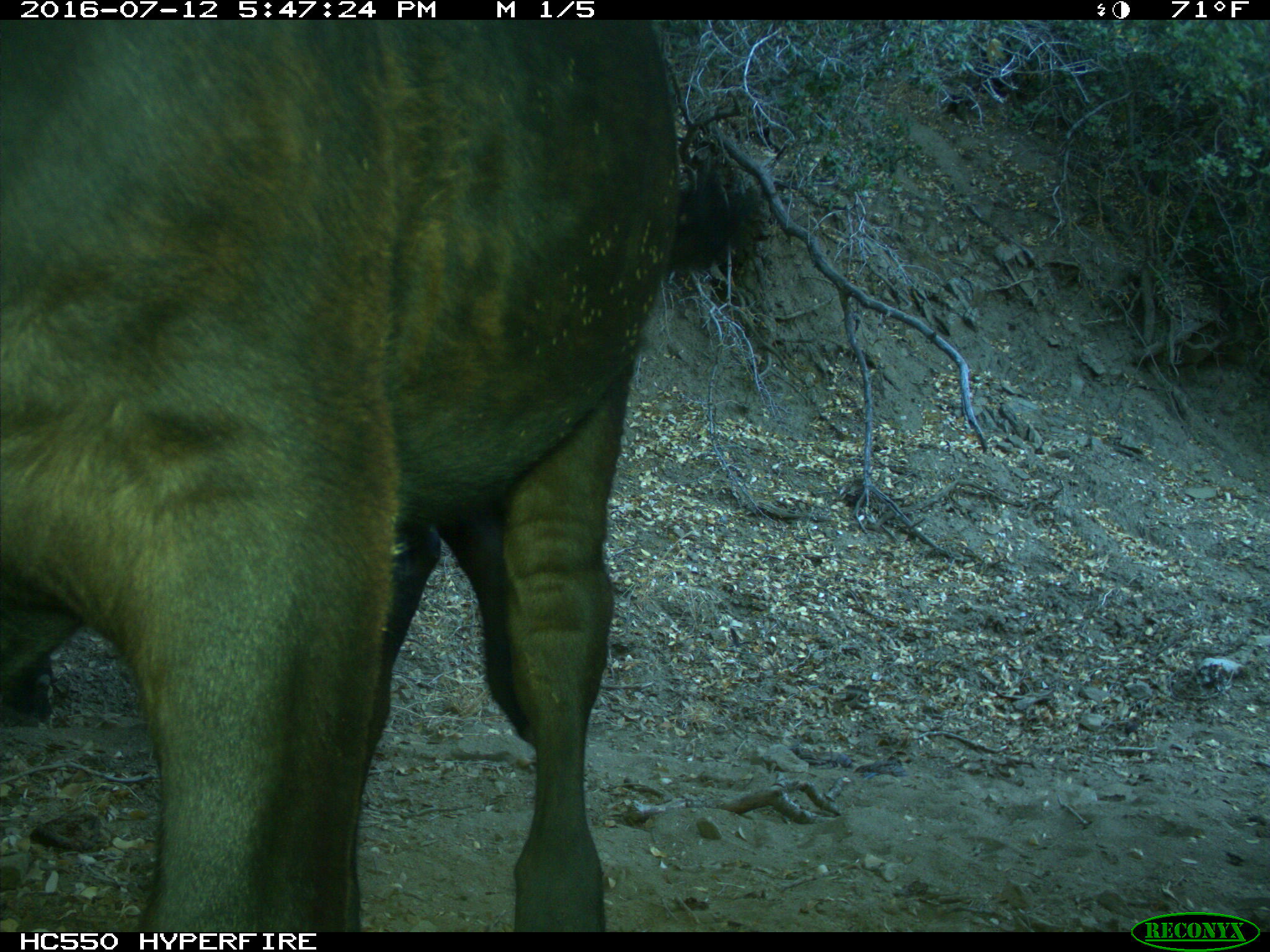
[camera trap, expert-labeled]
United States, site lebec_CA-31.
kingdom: Animalia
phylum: Chordata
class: Mammalia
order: Artiodactyla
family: Bovidae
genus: Bos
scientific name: Bos taurus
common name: domestic cow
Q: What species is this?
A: Bos taurus (domestic cow).